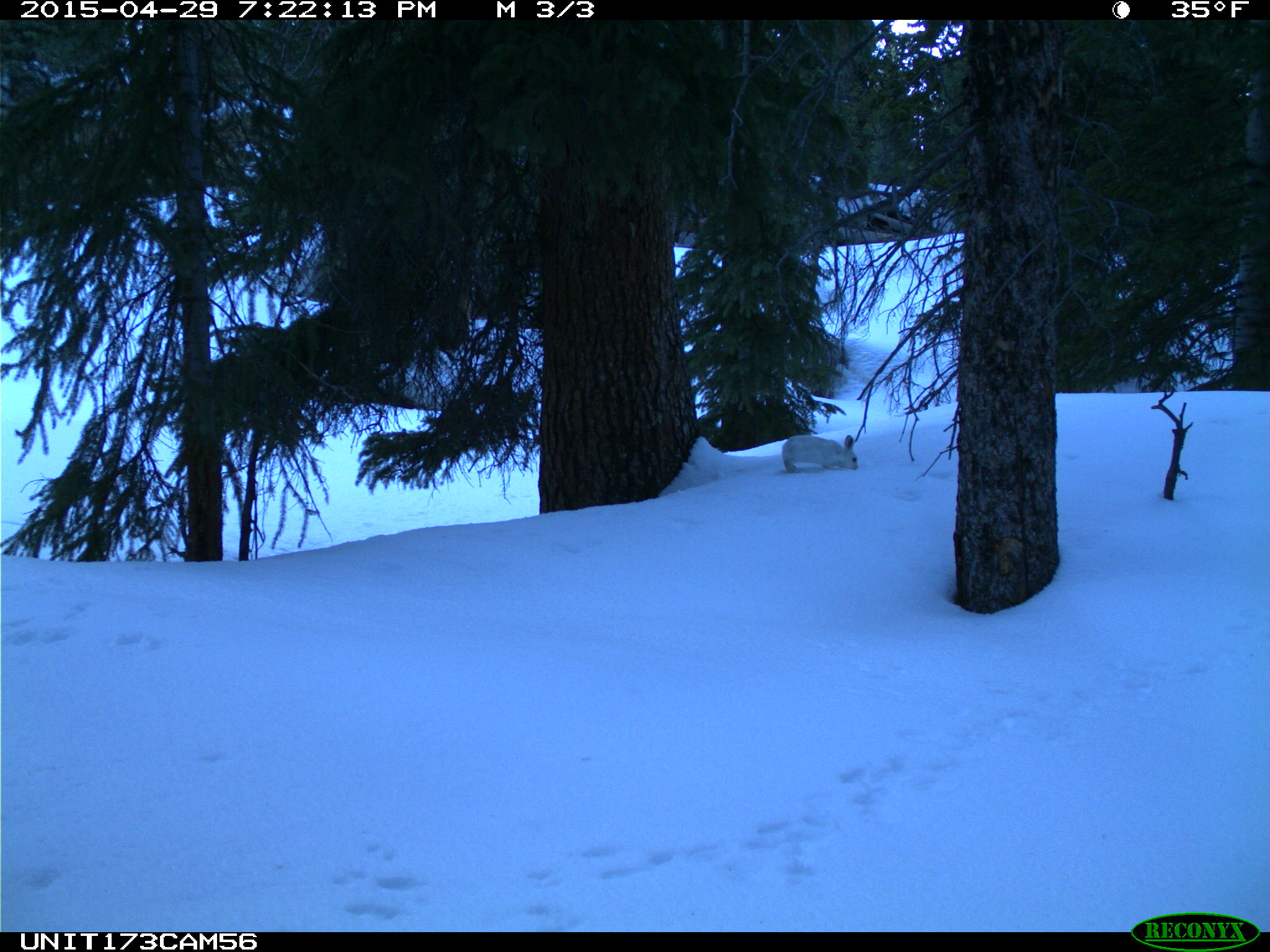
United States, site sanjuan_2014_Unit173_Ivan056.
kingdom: Animalia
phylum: Chordata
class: Mammalia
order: Lagomorpha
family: Leporidae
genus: Lepus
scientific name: Lepus americanus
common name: snowshoe hare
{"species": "Lepus americanus (snowshoe hare)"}